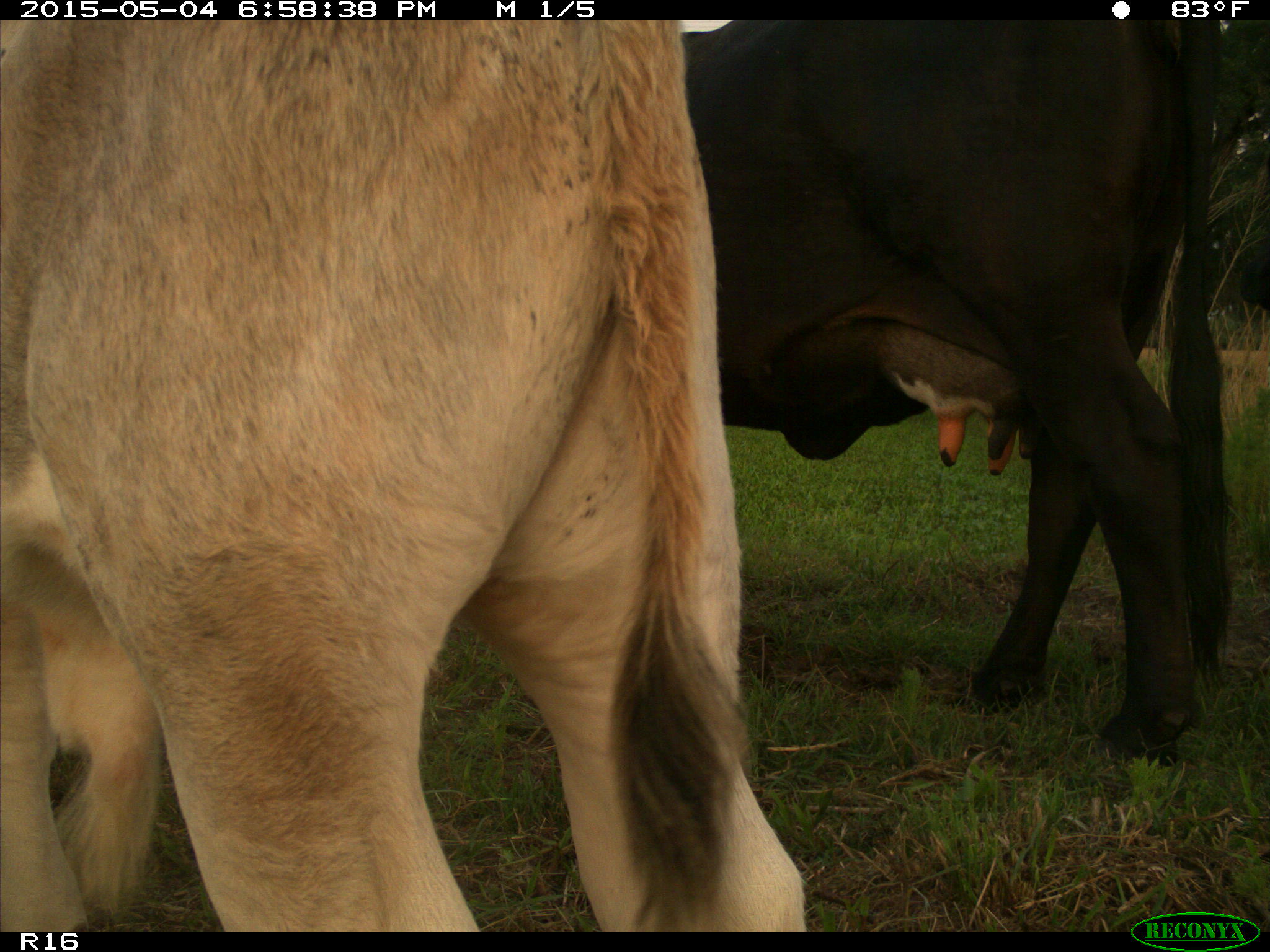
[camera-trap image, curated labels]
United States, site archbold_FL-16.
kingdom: Animalia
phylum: Chordata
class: Mammalia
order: Artiodactyla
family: Bovidae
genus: Bos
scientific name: Bos taurus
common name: domestic cow